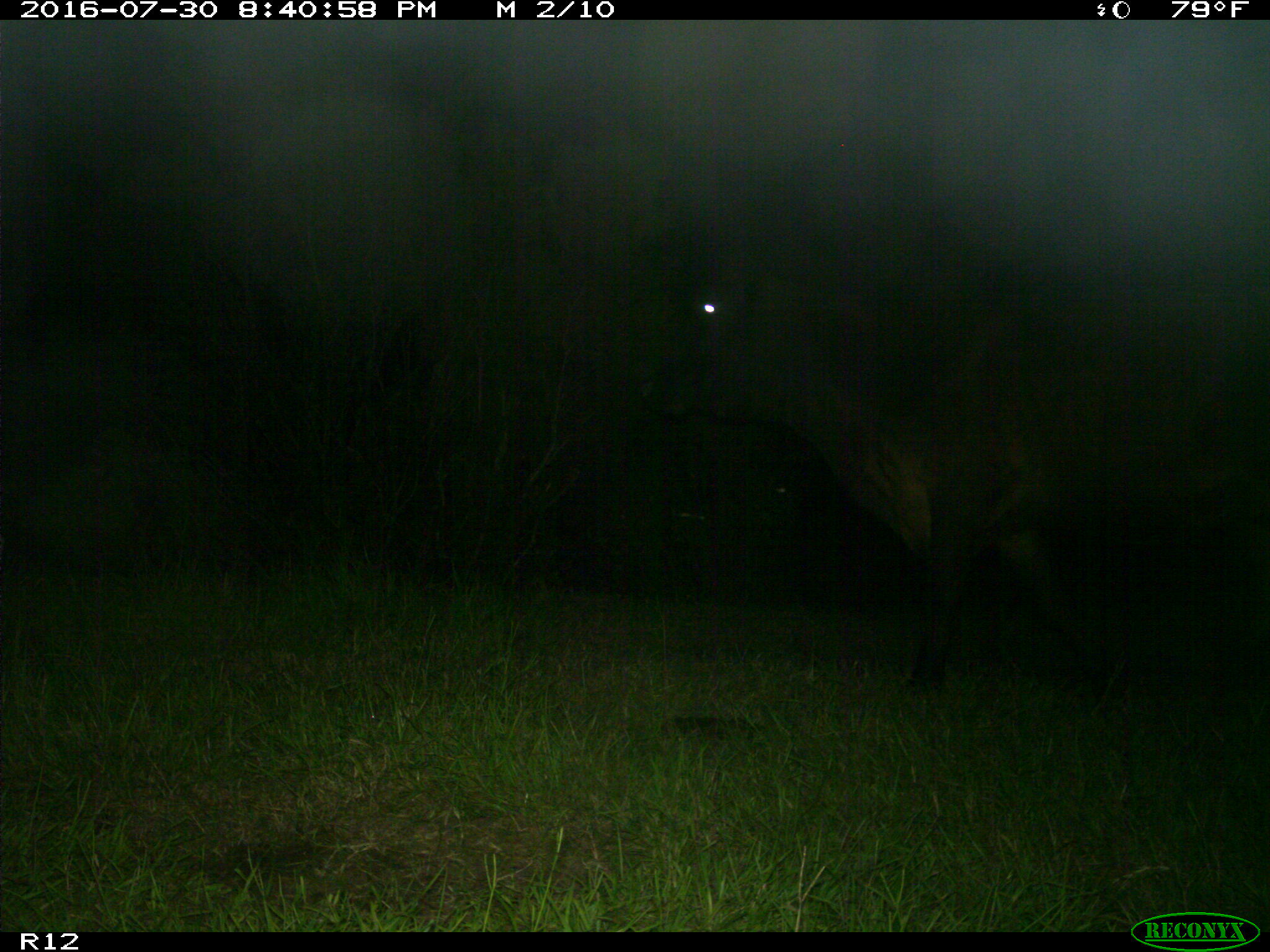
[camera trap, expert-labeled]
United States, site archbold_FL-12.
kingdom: Animalia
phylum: Chordata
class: Mammalia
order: Artiodactyla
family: Bovidae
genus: Bos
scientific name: Bos taurus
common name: domestic cow